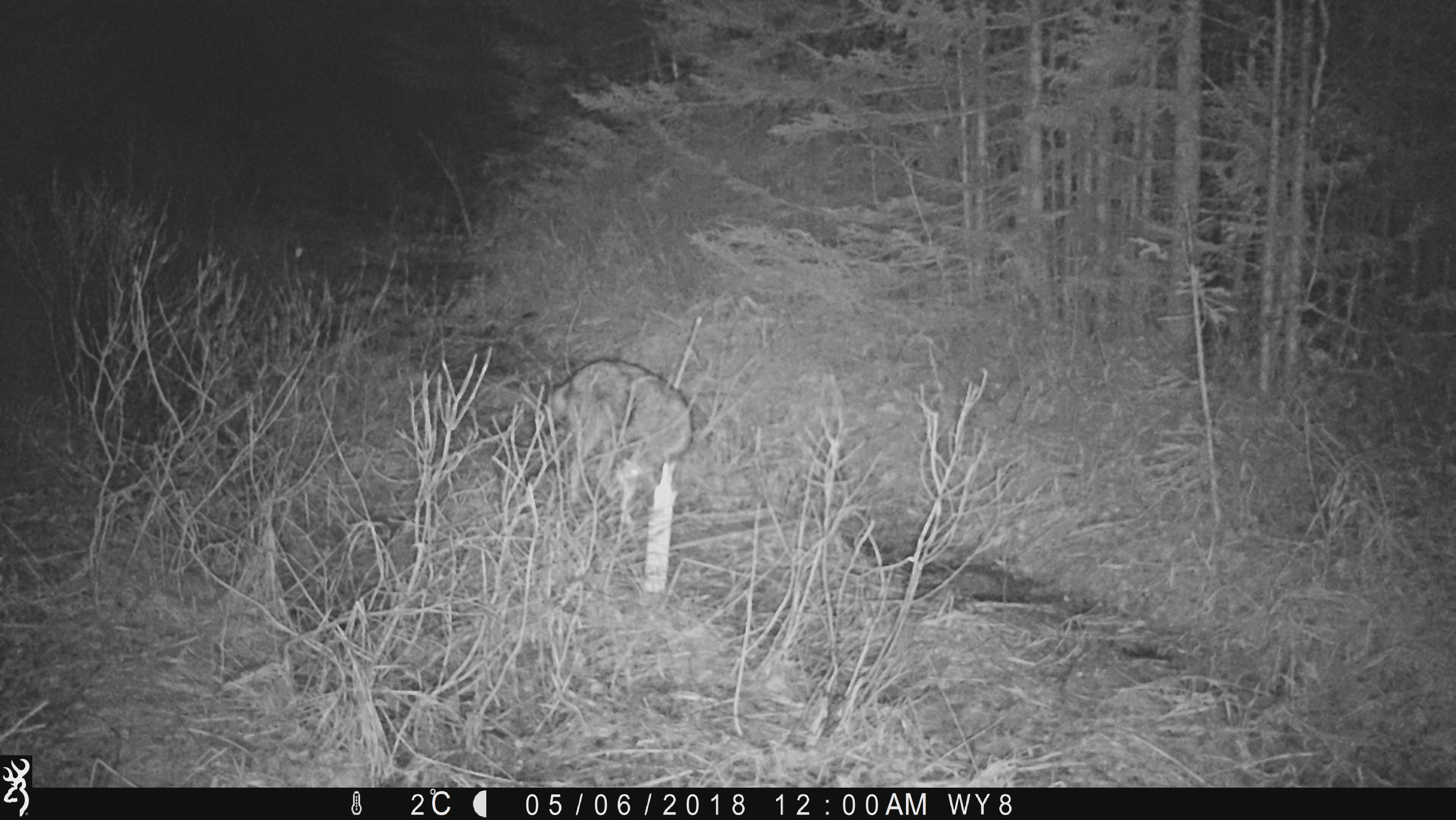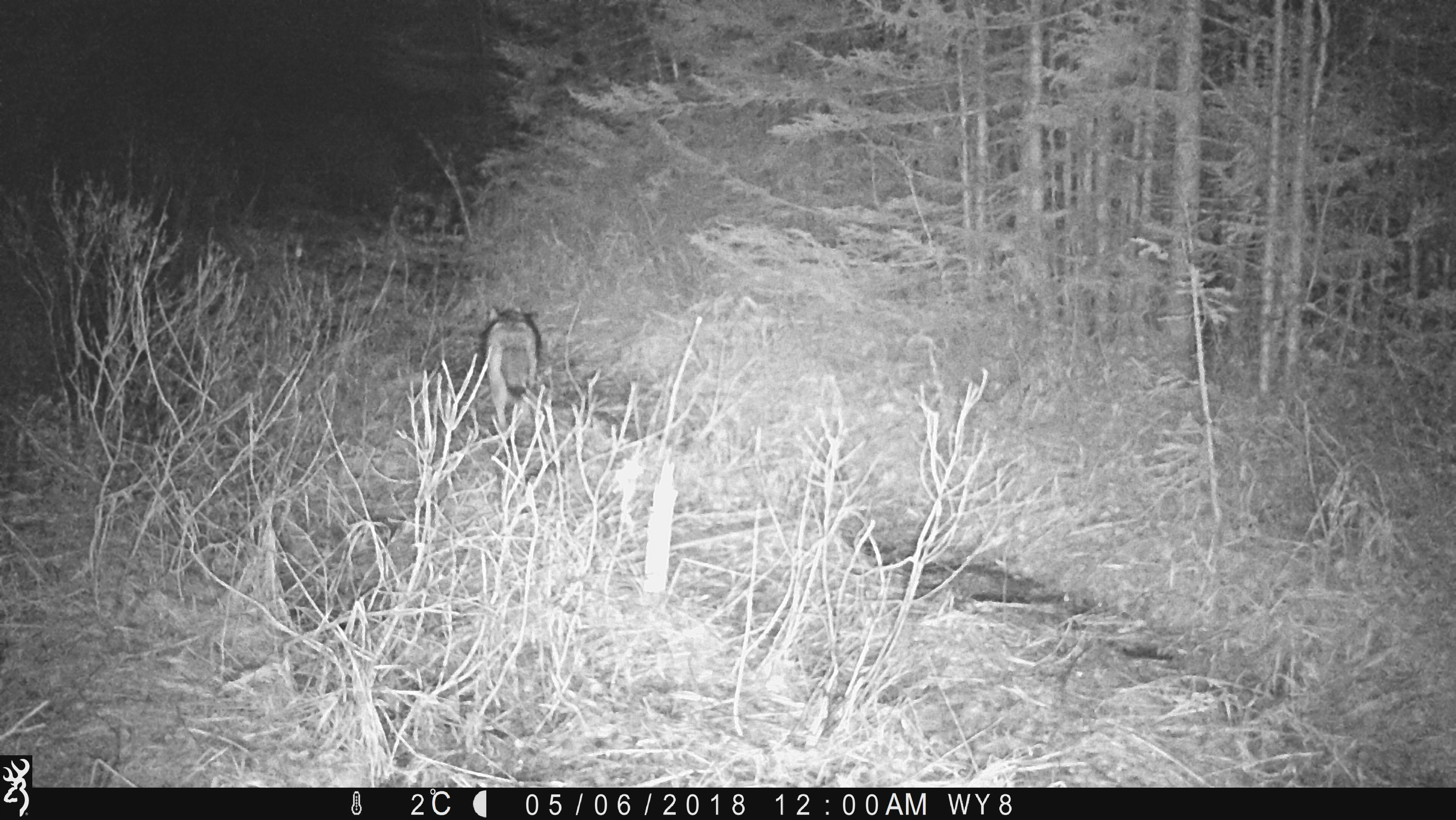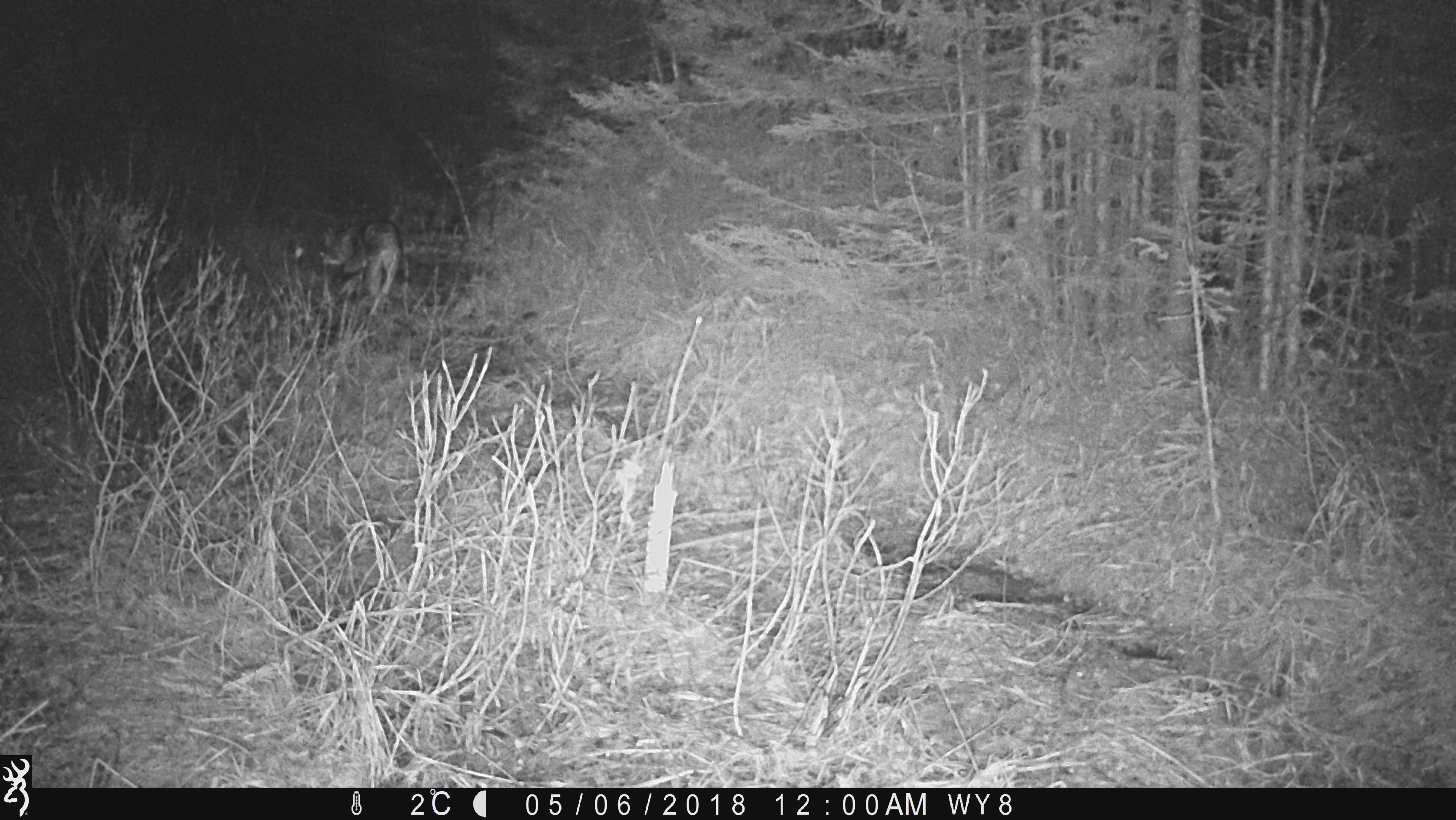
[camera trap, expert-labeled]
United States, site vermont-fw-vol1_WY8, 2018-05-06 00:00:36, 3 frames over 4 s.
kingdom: Animalia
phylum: Chordata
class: Mammalia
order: Carnivora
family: Canidae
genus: Canis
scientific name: Canis latrans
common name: coyote